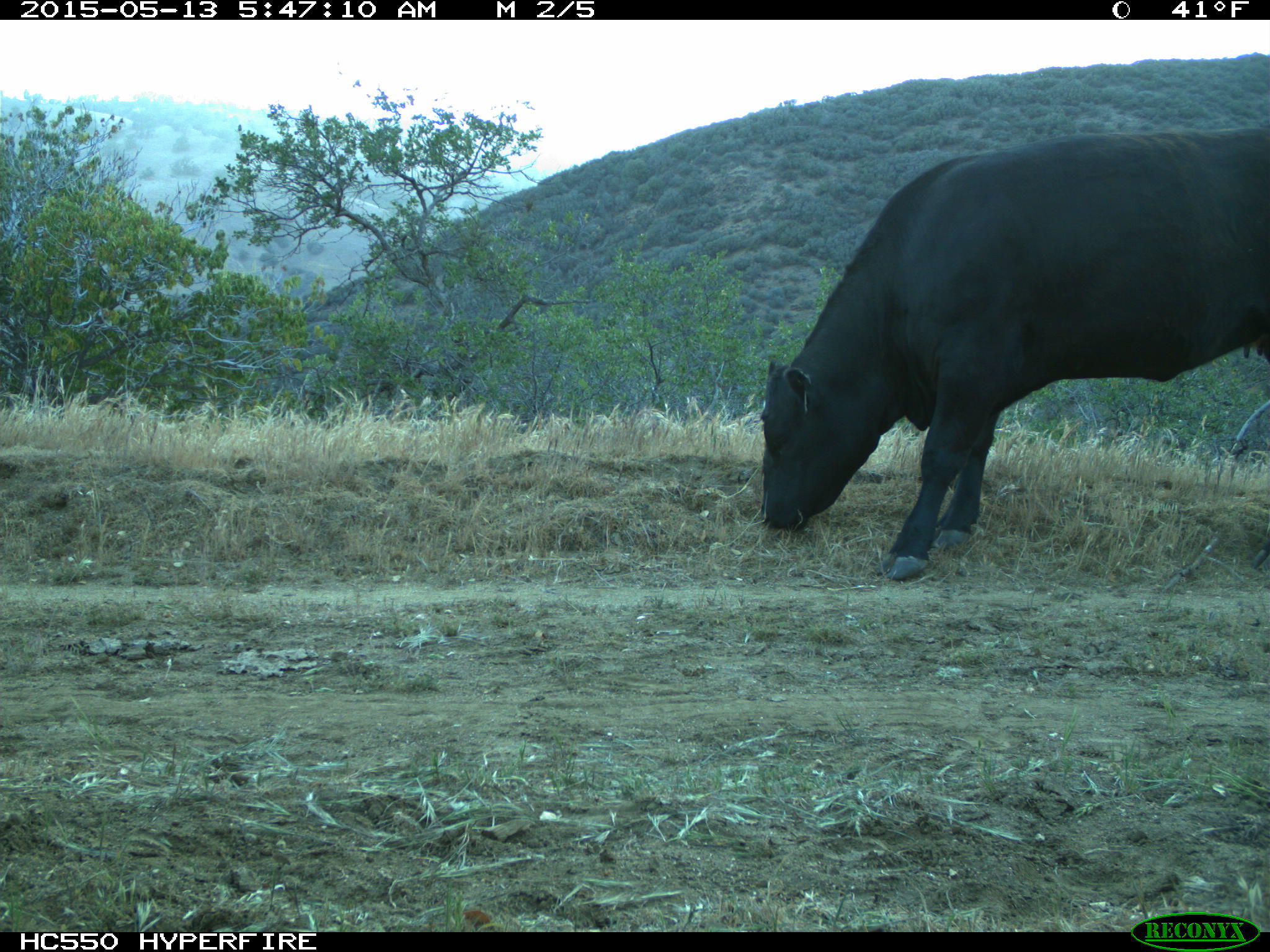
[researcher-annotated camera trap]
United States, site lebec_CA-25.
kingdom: Animalia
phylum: Chordata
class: Mammalia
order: Artiodactyla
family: Bovidae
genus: Bos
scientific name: Bos taurus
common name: domestic cow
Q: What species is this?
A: Bos taurus (domestic cow).